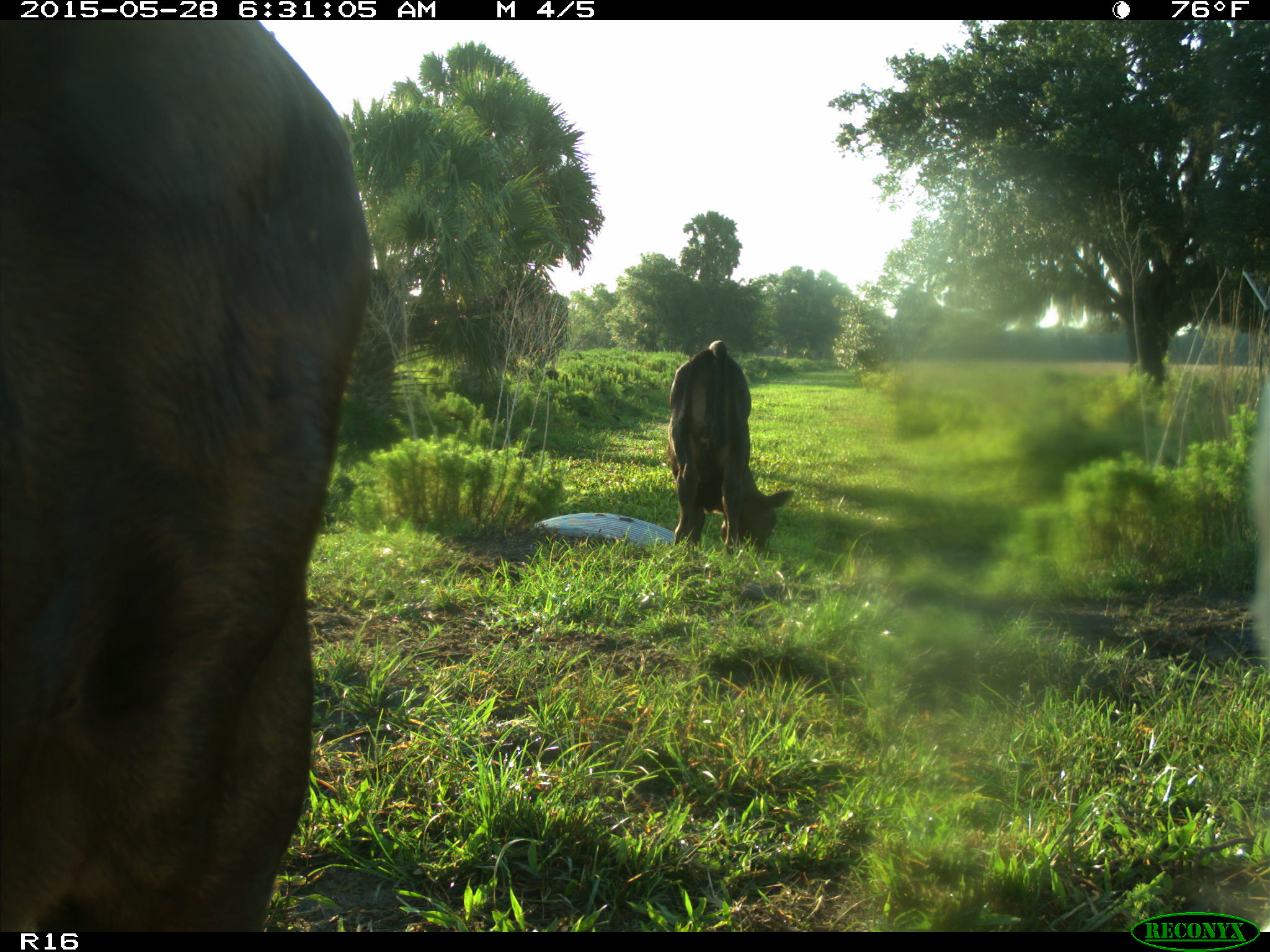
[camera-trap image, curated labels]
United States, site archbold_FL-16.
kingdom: Animalia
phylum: Chordata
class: Mammalia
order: Artiodactyla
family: Bovidae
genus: Bos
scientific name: Bos taurus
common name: domestic cow